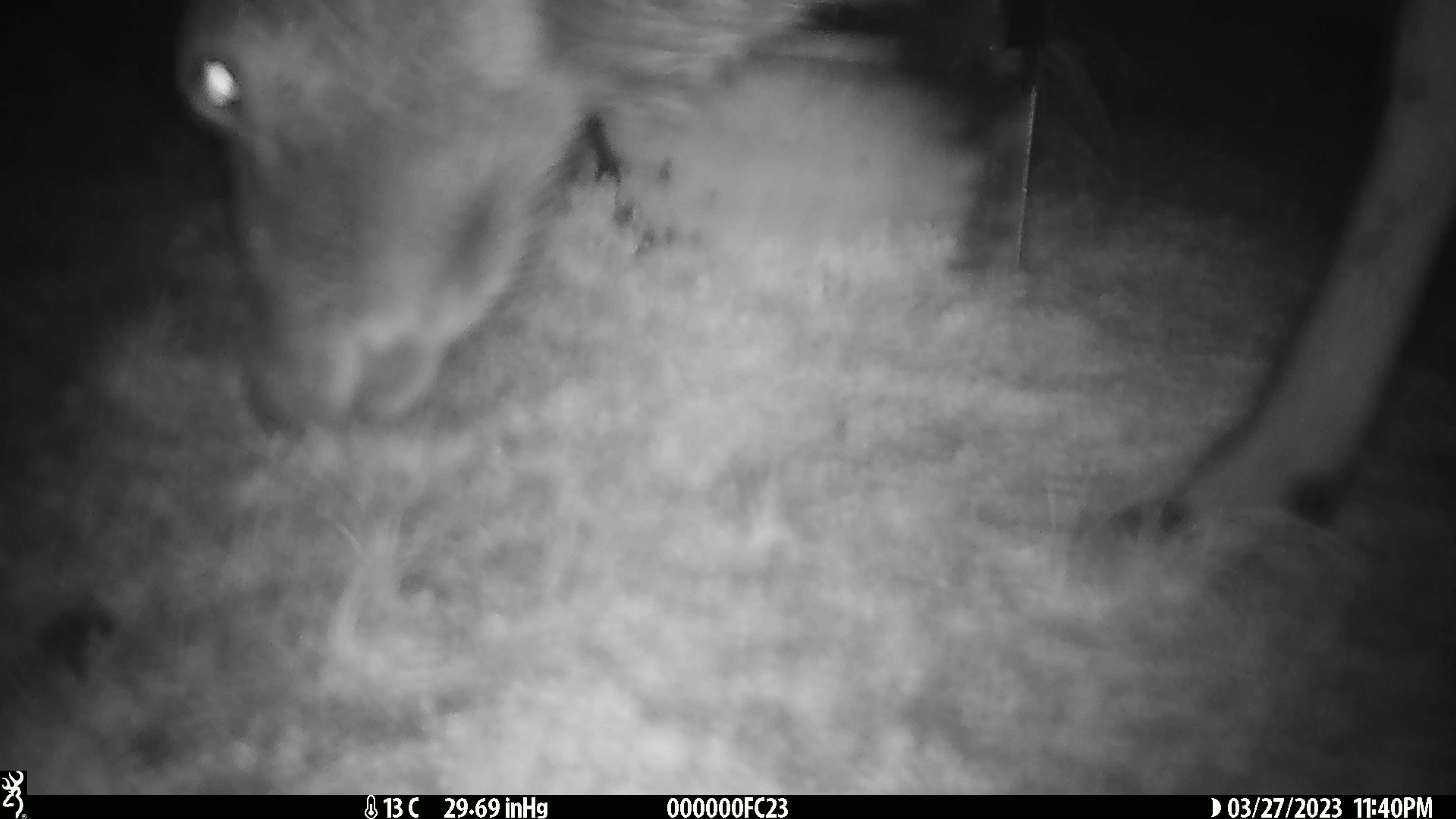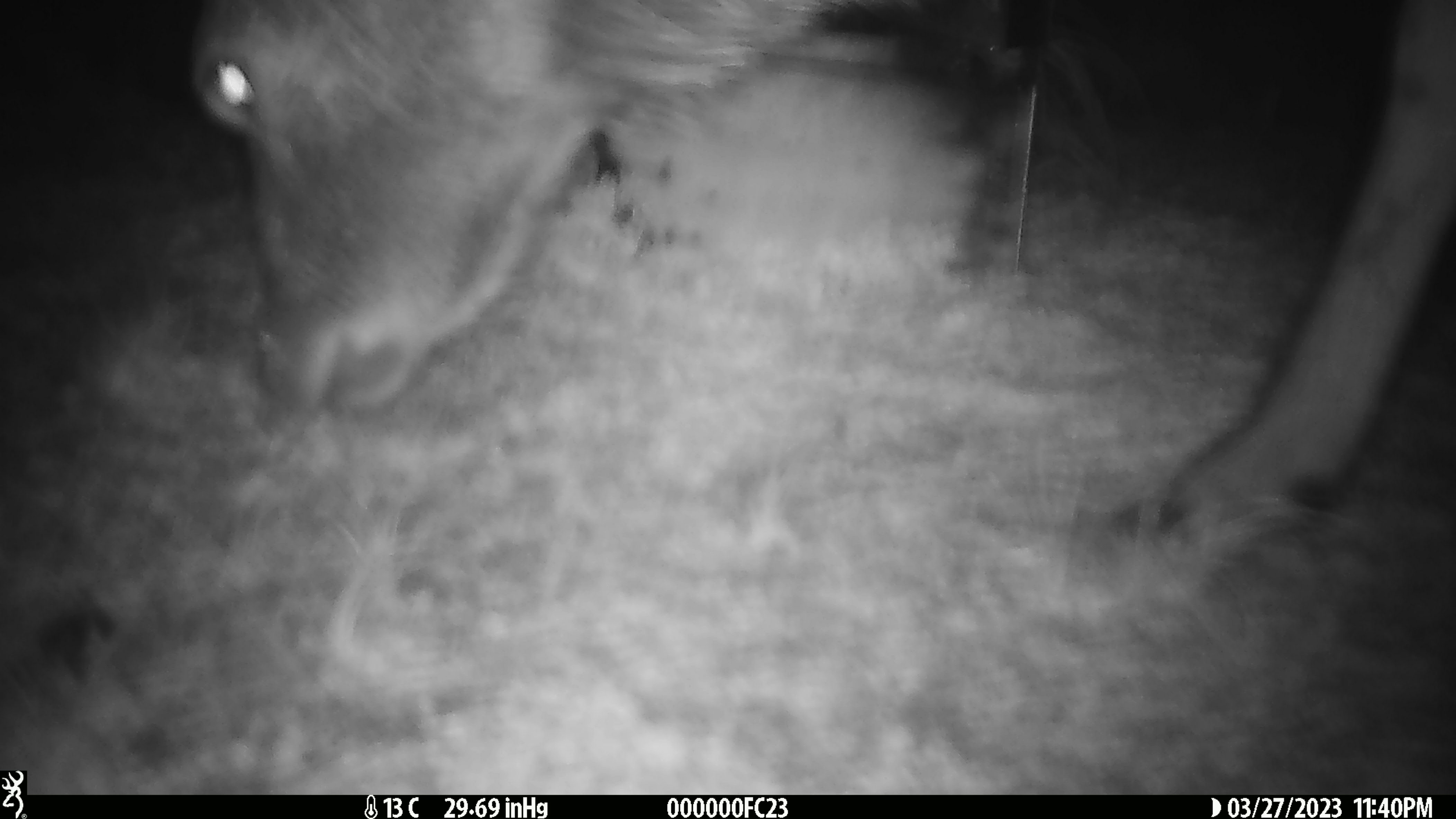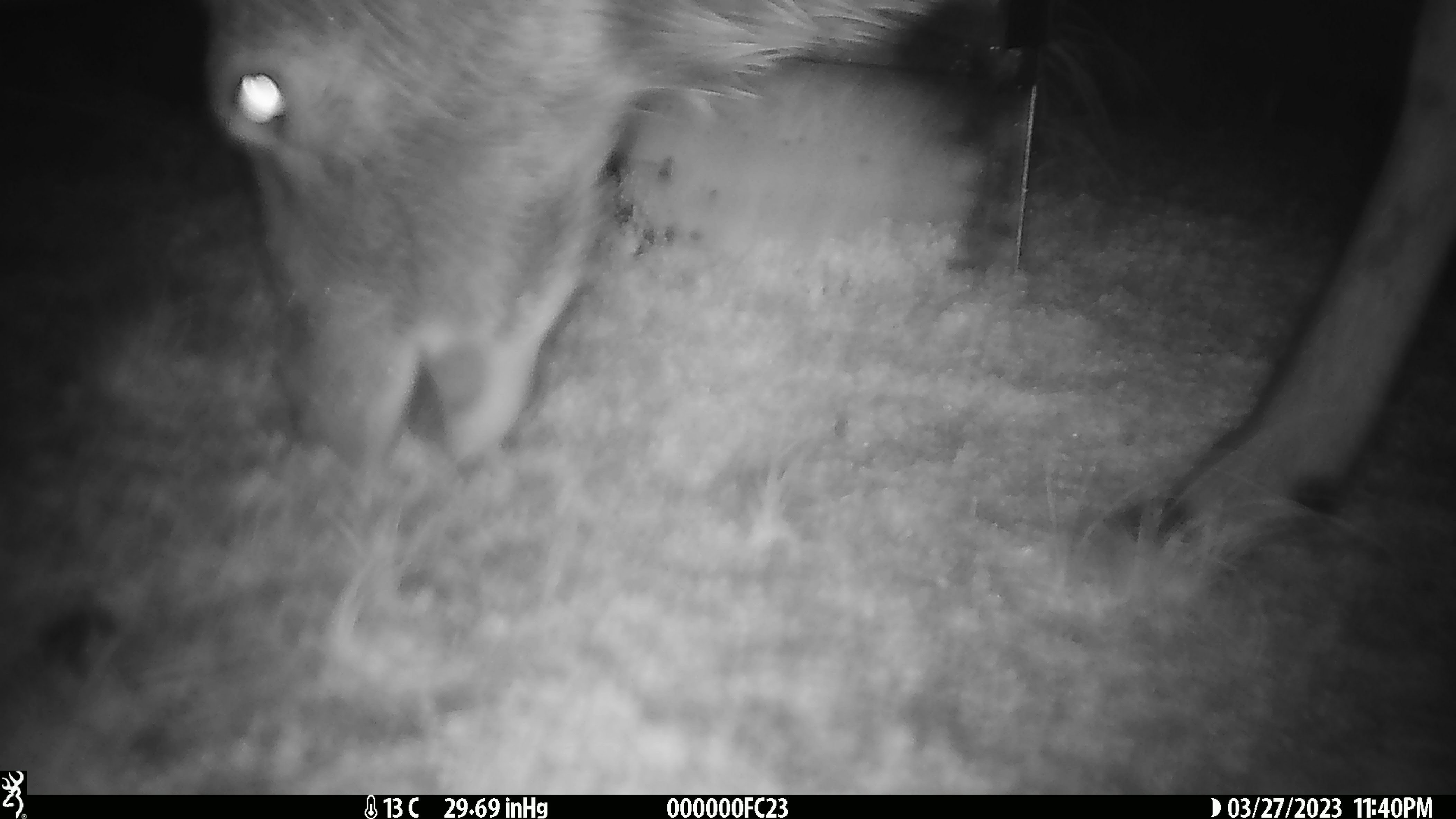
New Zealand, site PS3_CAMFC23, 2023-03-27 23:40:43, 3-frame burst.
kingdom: Animalia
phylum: Chordata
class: Mammalia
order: Artiodactyla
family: Cervidae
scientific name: Cervidae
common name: deer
Deer (Cervidae).